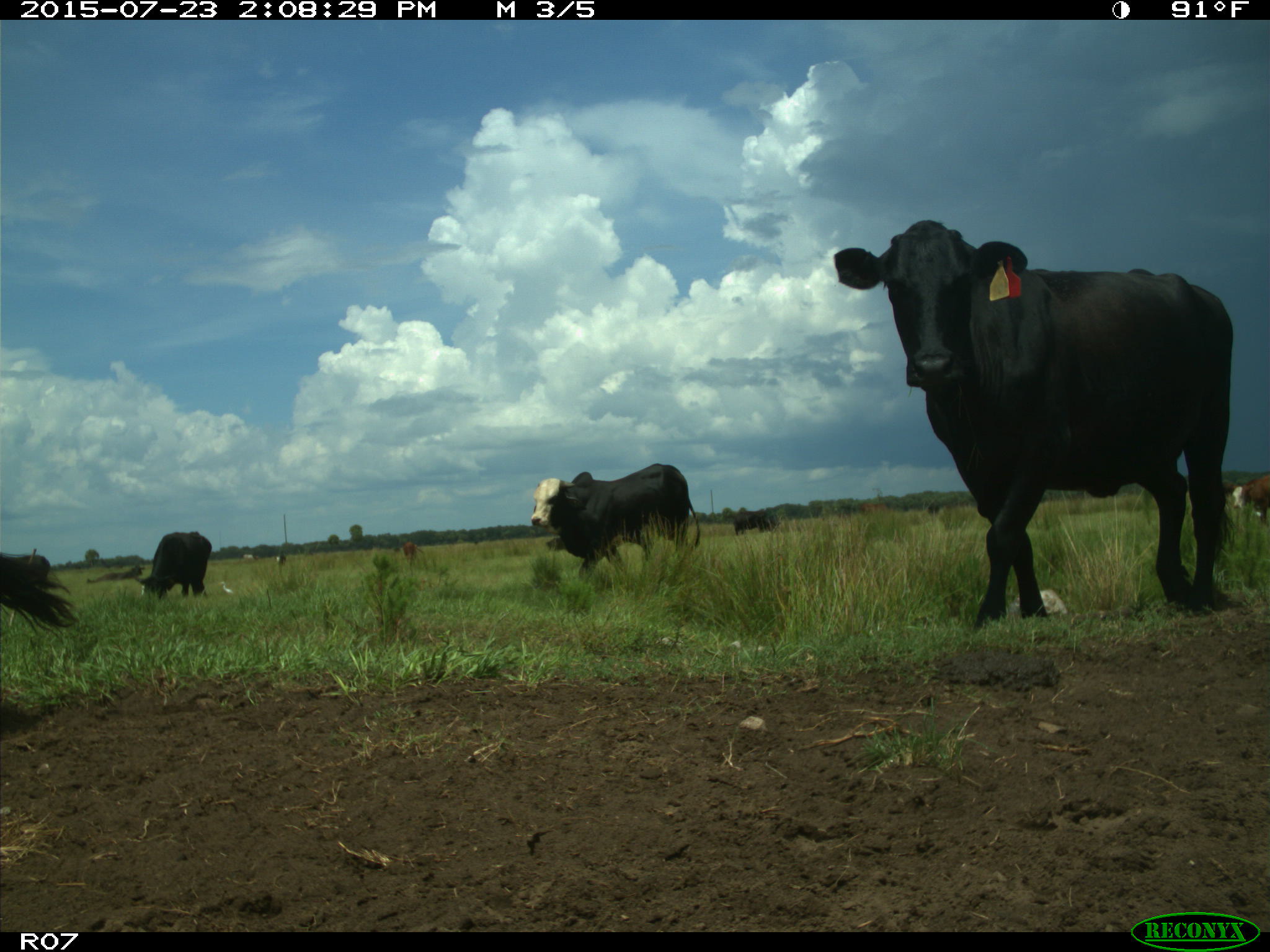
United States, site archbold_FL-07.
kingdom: Animalia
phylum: Chordata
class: Mammalia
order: Artiodactyla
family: Bovidae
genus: Bos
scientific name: Bos taurus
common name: domestic cow